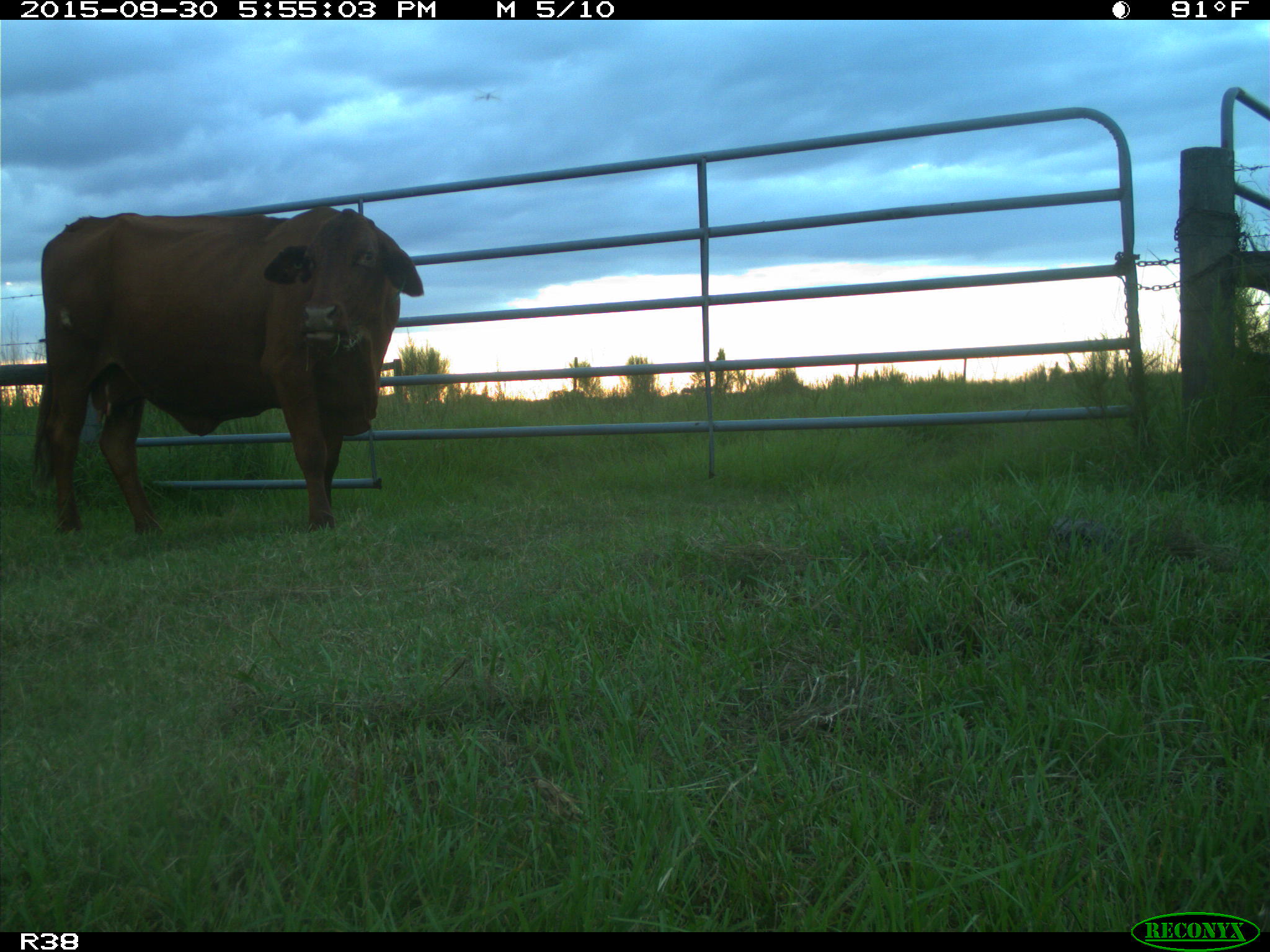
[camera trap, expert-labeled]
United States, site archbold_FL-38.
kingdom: Animalia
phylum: Chordata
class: Mammalia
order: Artiodactyla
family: Bovidae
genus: Bos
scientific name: Bos taurus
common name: domestic cow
Bos taurus (domestic cow).